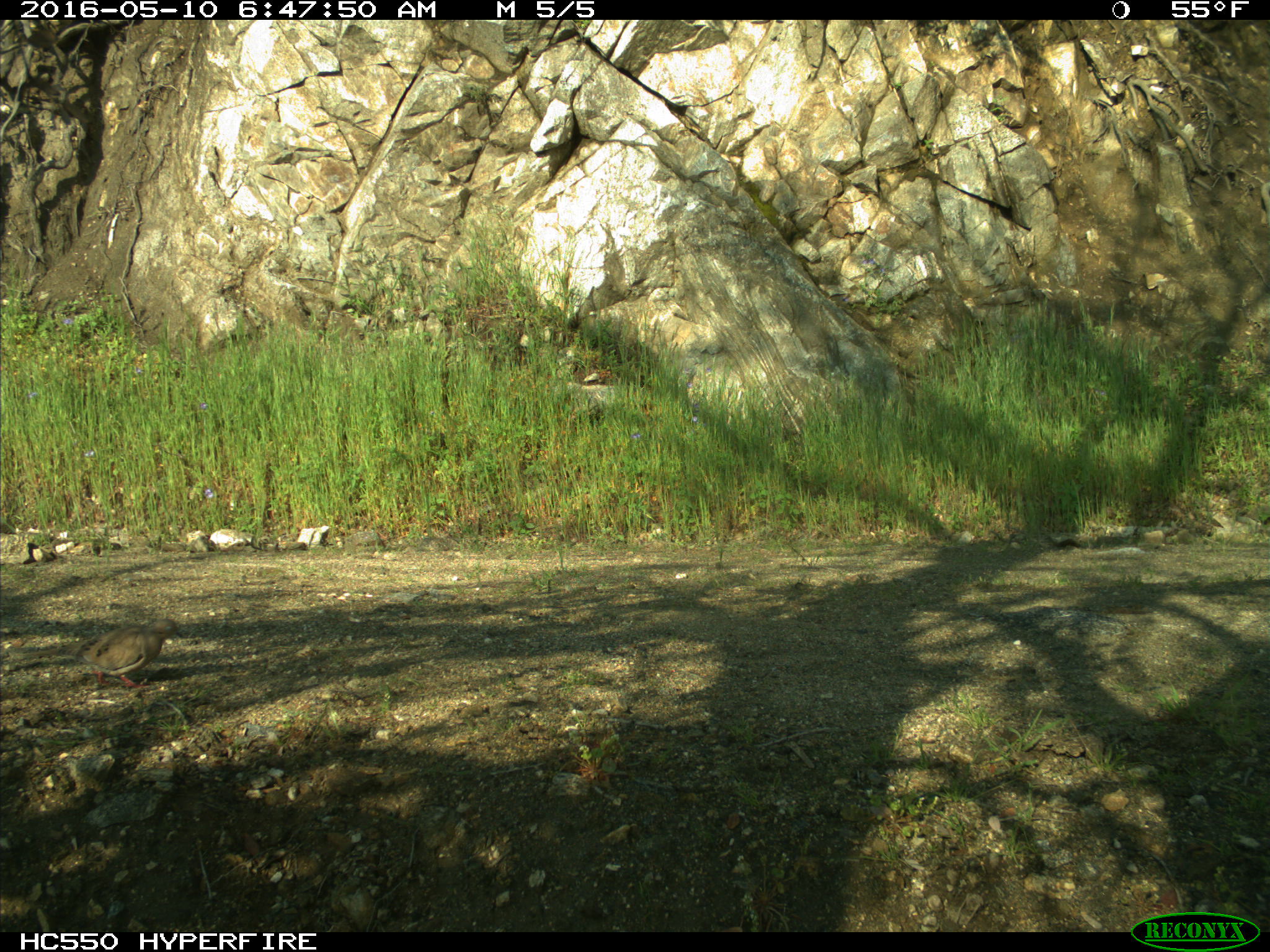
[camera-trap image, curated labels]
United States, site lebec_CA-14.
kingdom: Animalia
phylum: Chordata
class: Aves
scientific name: Aves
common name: birds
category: unidentified bird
Unidentified bird (birds) (Aves).